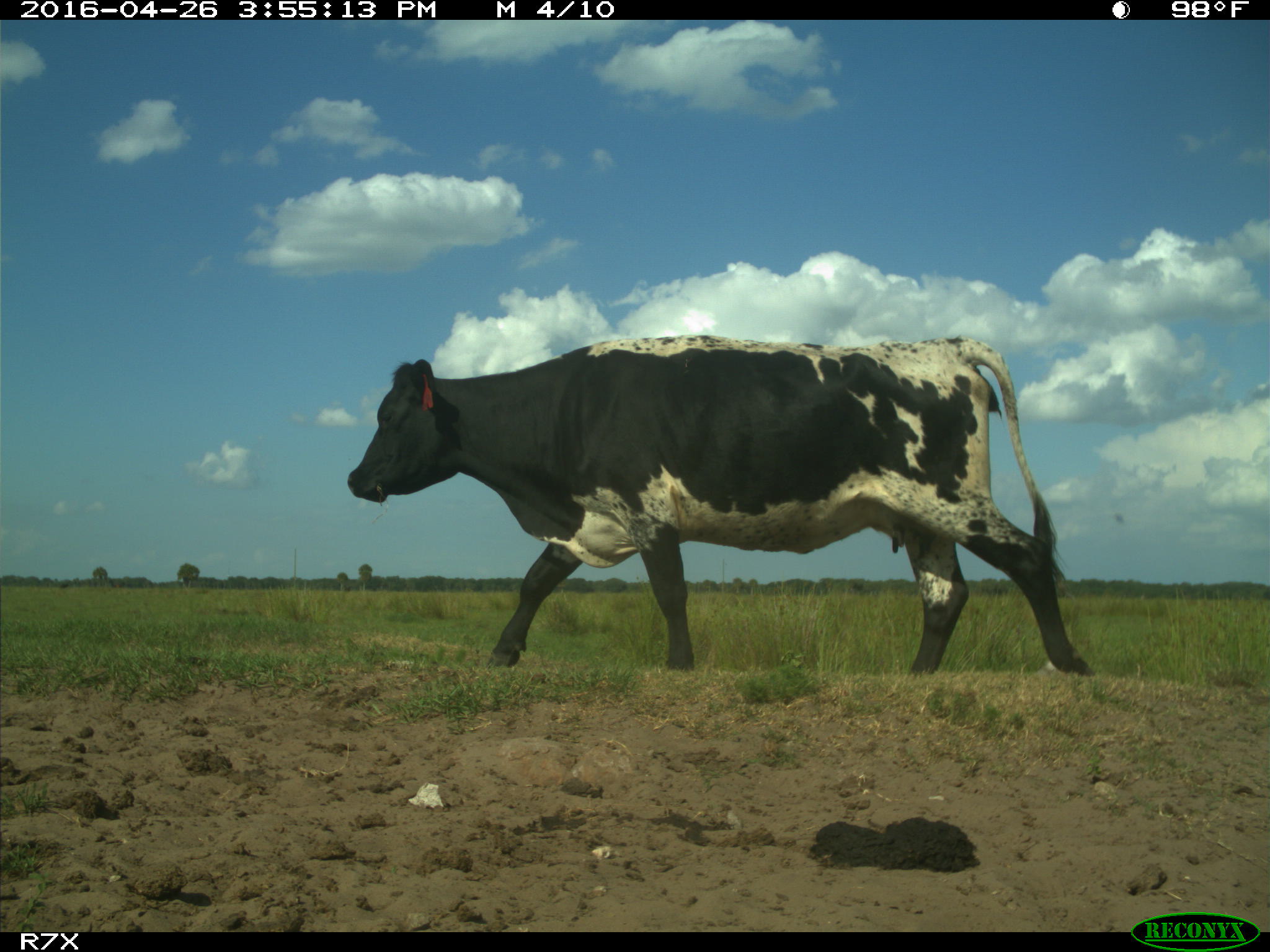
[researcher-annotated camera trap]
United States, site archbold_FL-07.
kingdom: Animalia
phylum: Chordata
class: Mammalia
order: Artiodactyla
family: Bovidae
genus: Bos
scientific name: Bos taurus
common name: domestic cow